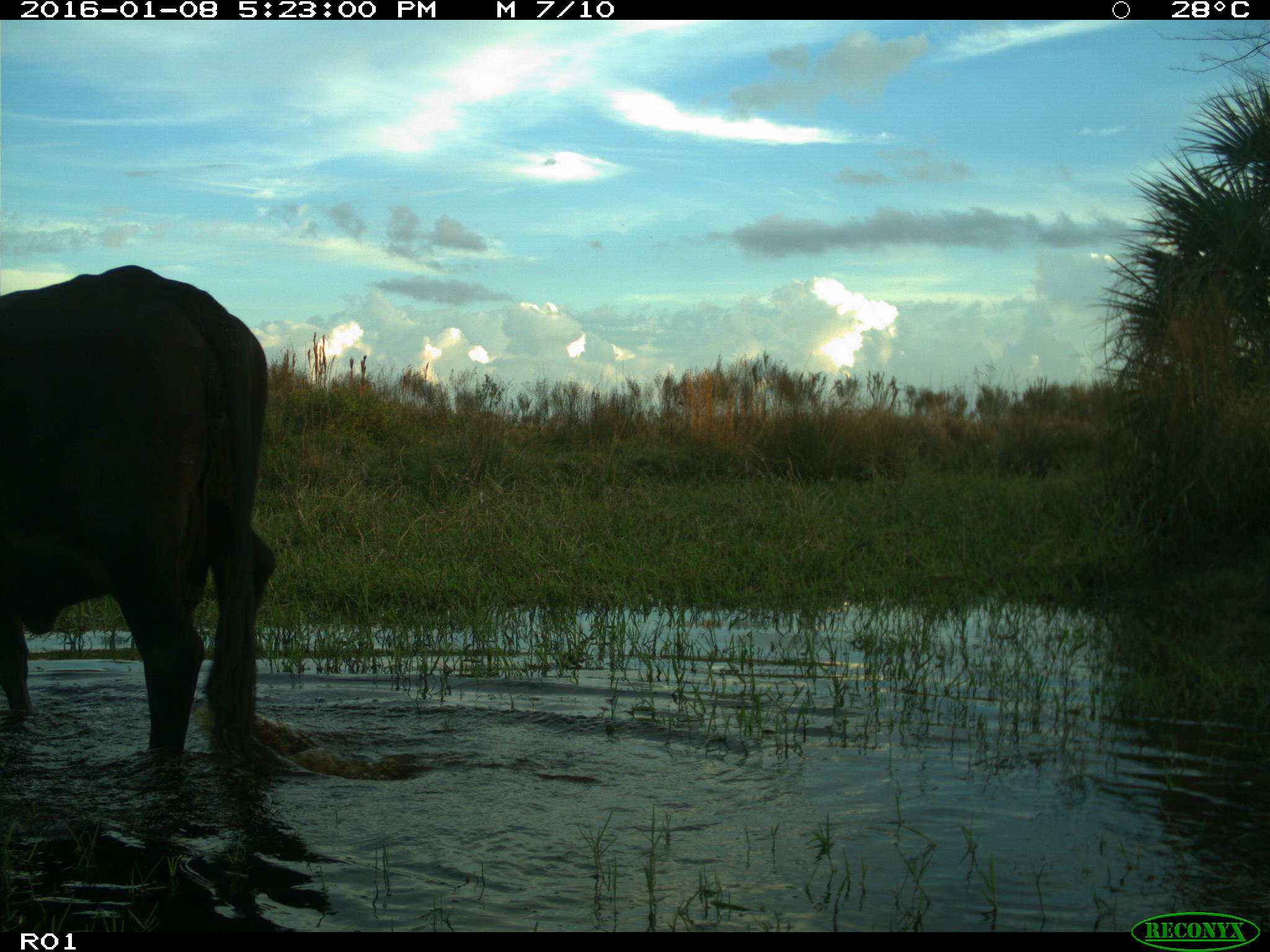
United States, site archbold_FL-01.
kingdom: Animalia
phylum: Chordata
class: Mammalia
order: Artiodactyla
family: Bovidae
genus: Bos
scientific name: Bos taurus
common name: domestic cow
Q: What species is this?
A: Bos taurus (domestic cow).